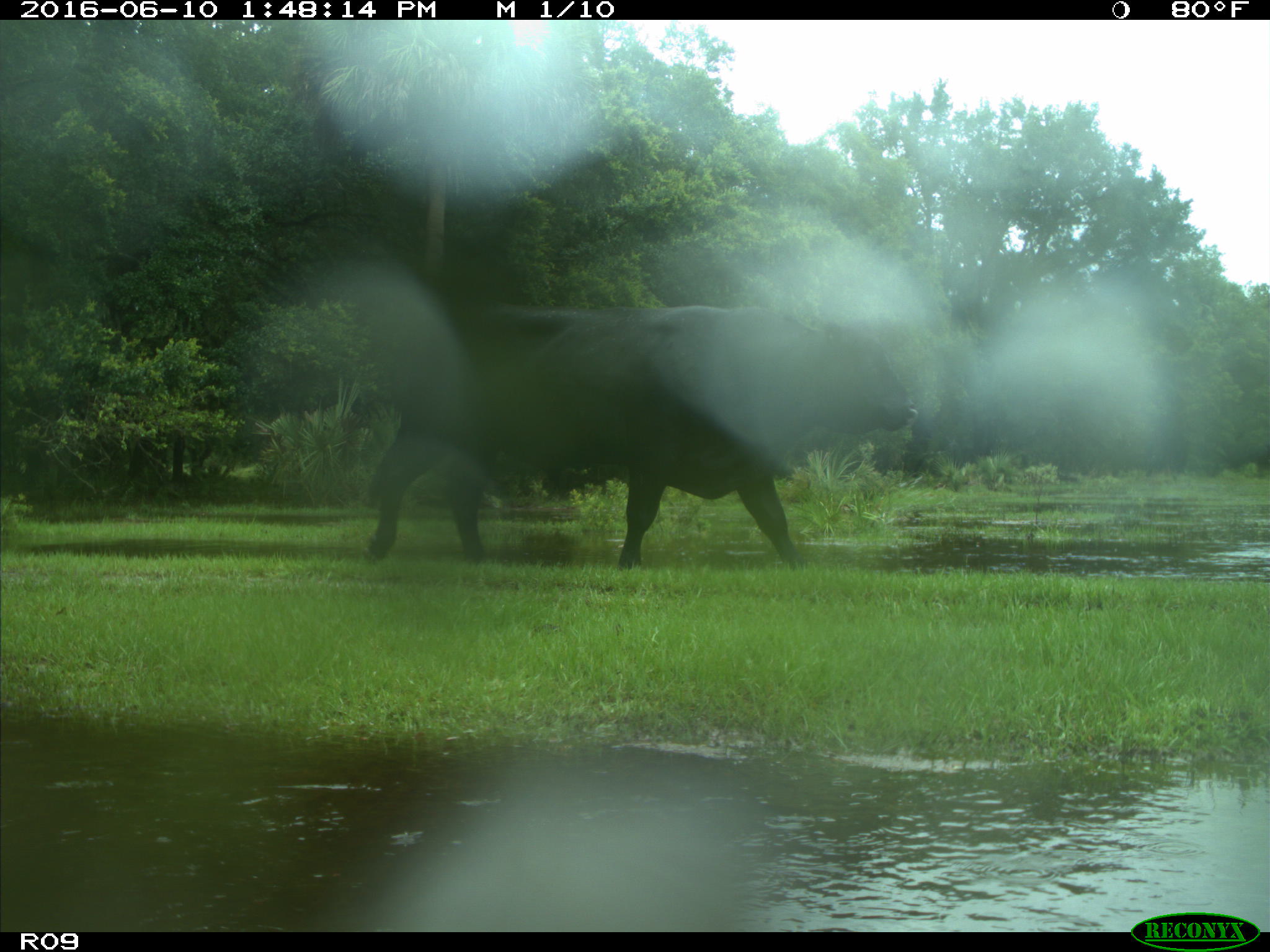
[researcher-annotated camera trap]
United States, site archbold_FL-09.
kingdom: Animalia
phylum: Chordata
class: Mammalia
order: Artiodactyla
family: Bovidae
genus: Bos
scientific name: Bos taurus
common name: domestic cow